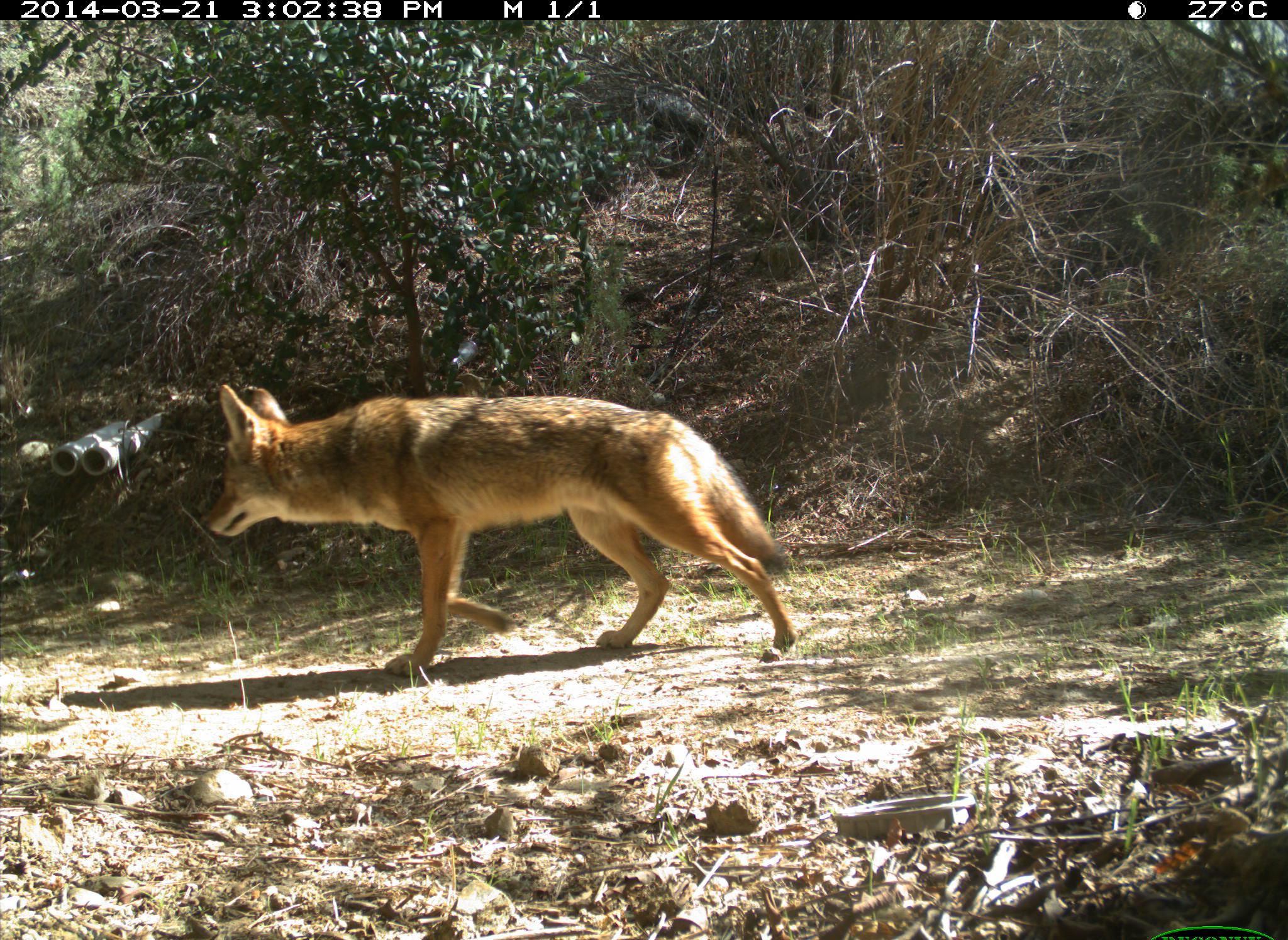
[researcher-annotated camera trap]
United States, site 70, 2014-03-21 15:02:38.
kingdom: Animalia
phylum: Chordata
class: Mammalia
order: Carnivora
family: Canidae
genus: Canis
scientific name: Canis latrans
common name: coyote